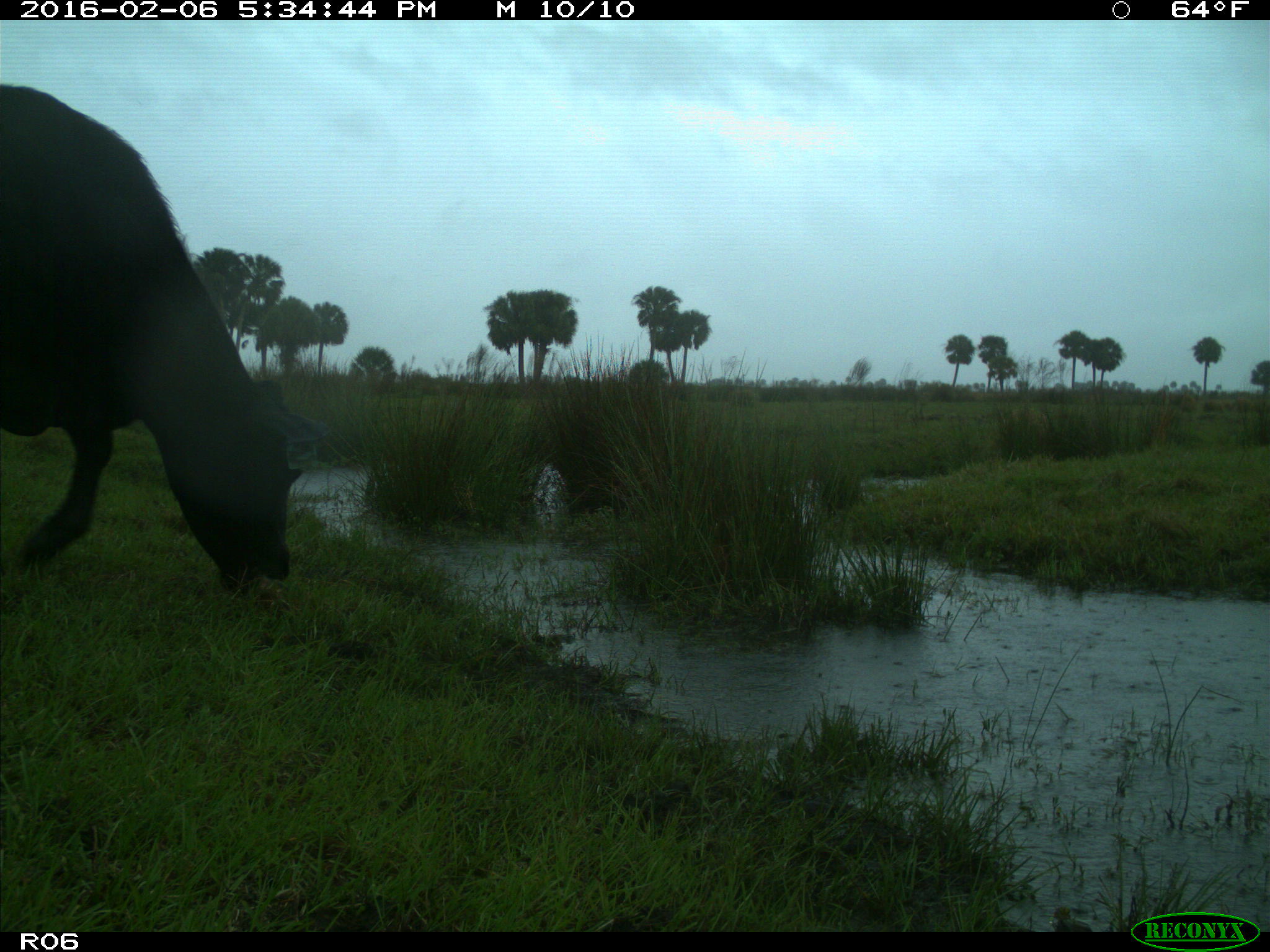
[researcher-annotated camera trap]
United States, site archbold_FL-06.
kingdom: Animalia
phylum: Chordata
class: Mammalia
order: Artiodactyla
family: Bovidae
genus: Bos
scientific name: Bos taurus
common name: domestic cow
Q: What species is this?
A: Bos taurus (domestic cow).